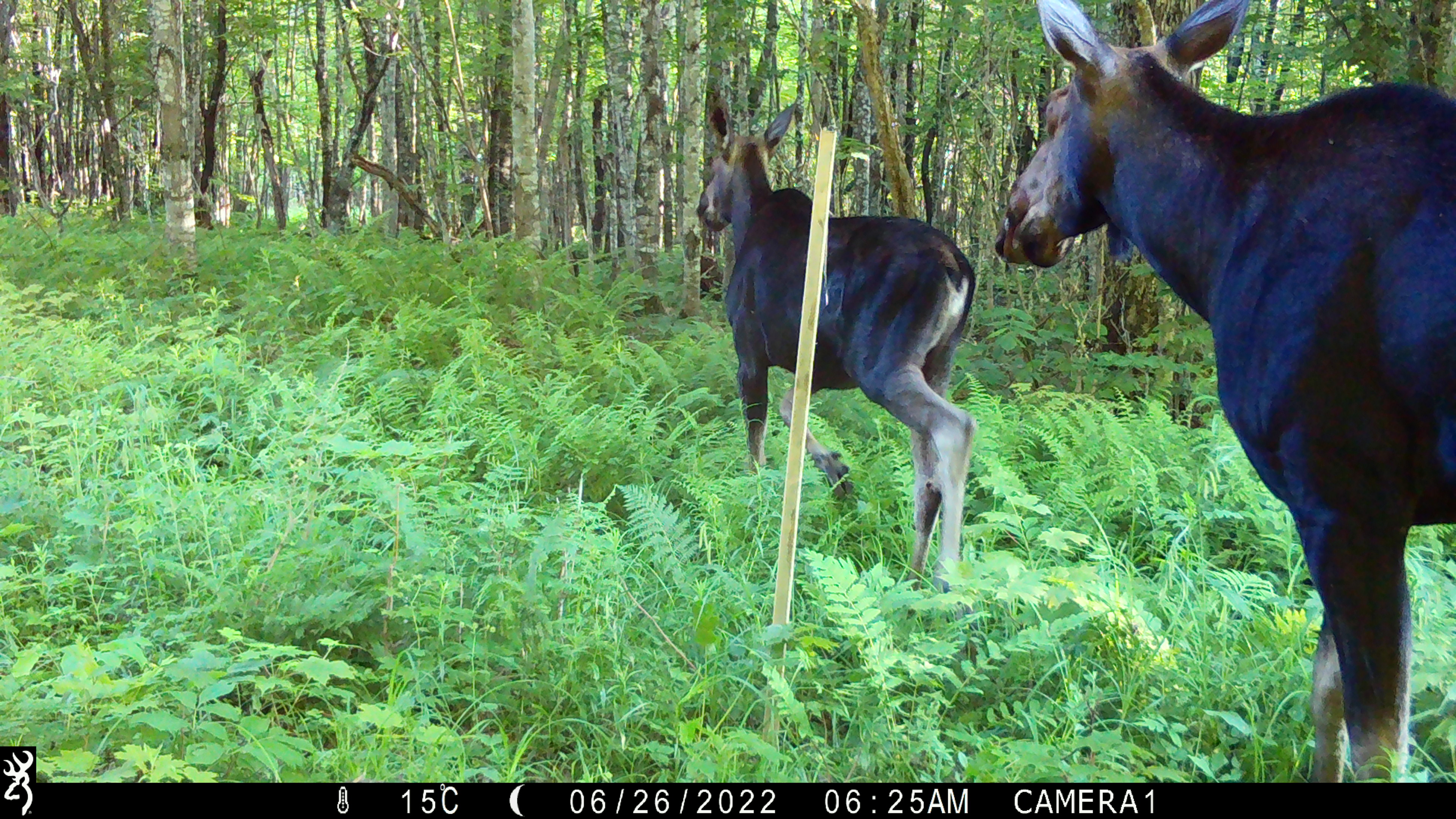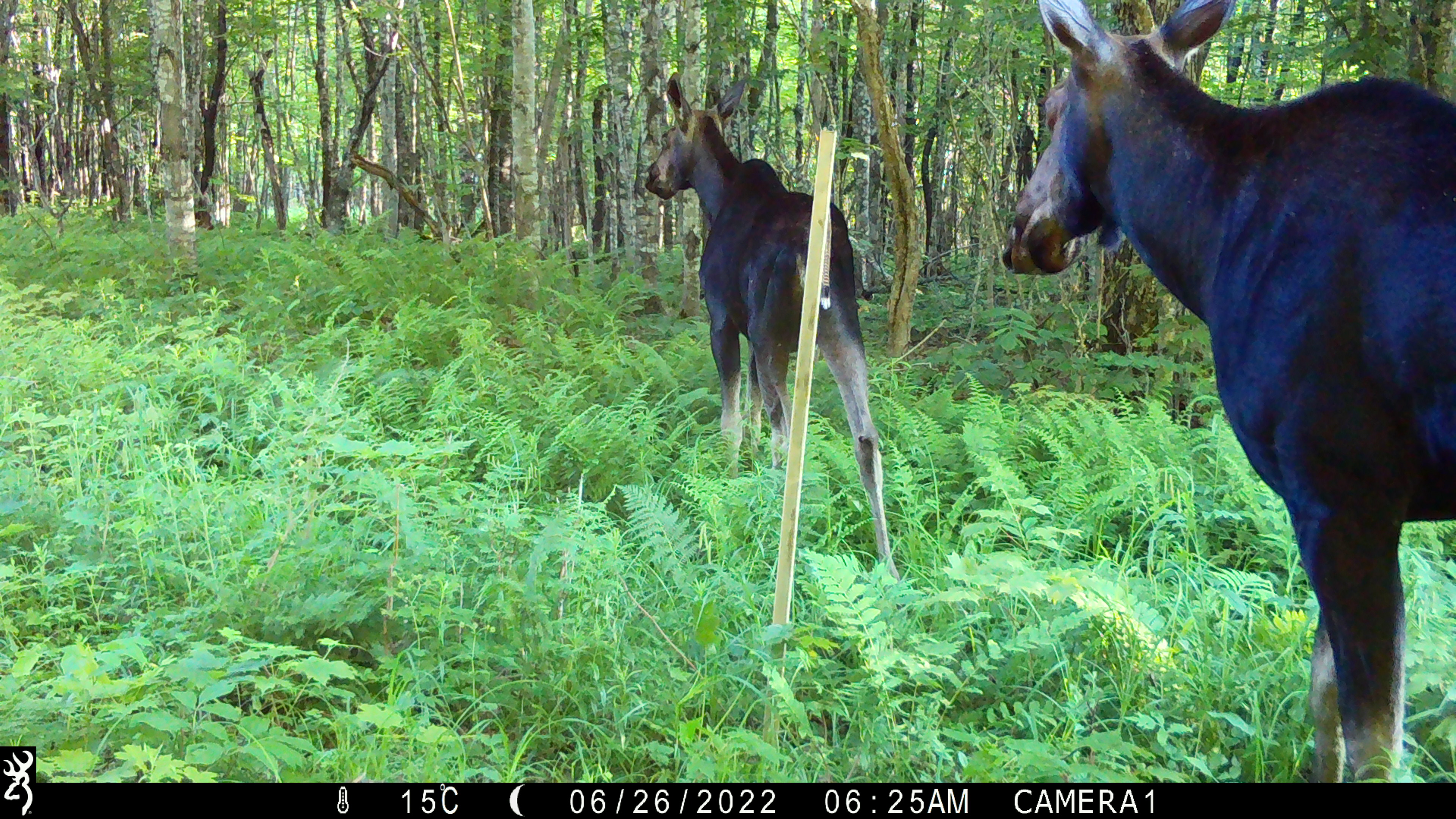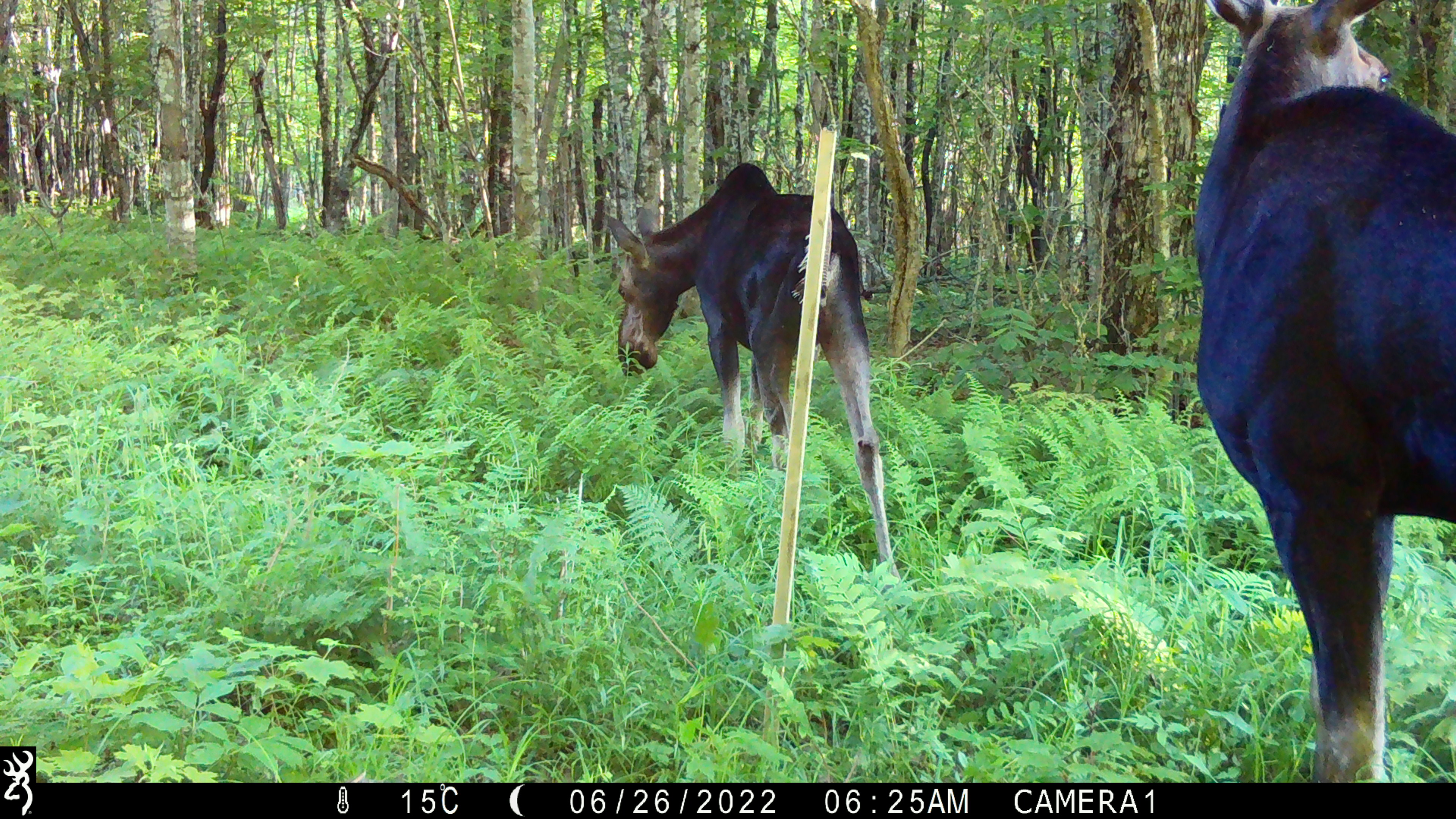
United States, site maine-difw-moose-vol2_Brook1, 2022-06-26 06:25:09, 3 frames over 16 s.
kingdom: Animalia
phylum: Chordata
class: Mammalia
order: Artiodactyla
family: Cervidae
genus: Alces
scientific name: Alces alces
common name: moose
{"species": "moose (Alces alces)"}